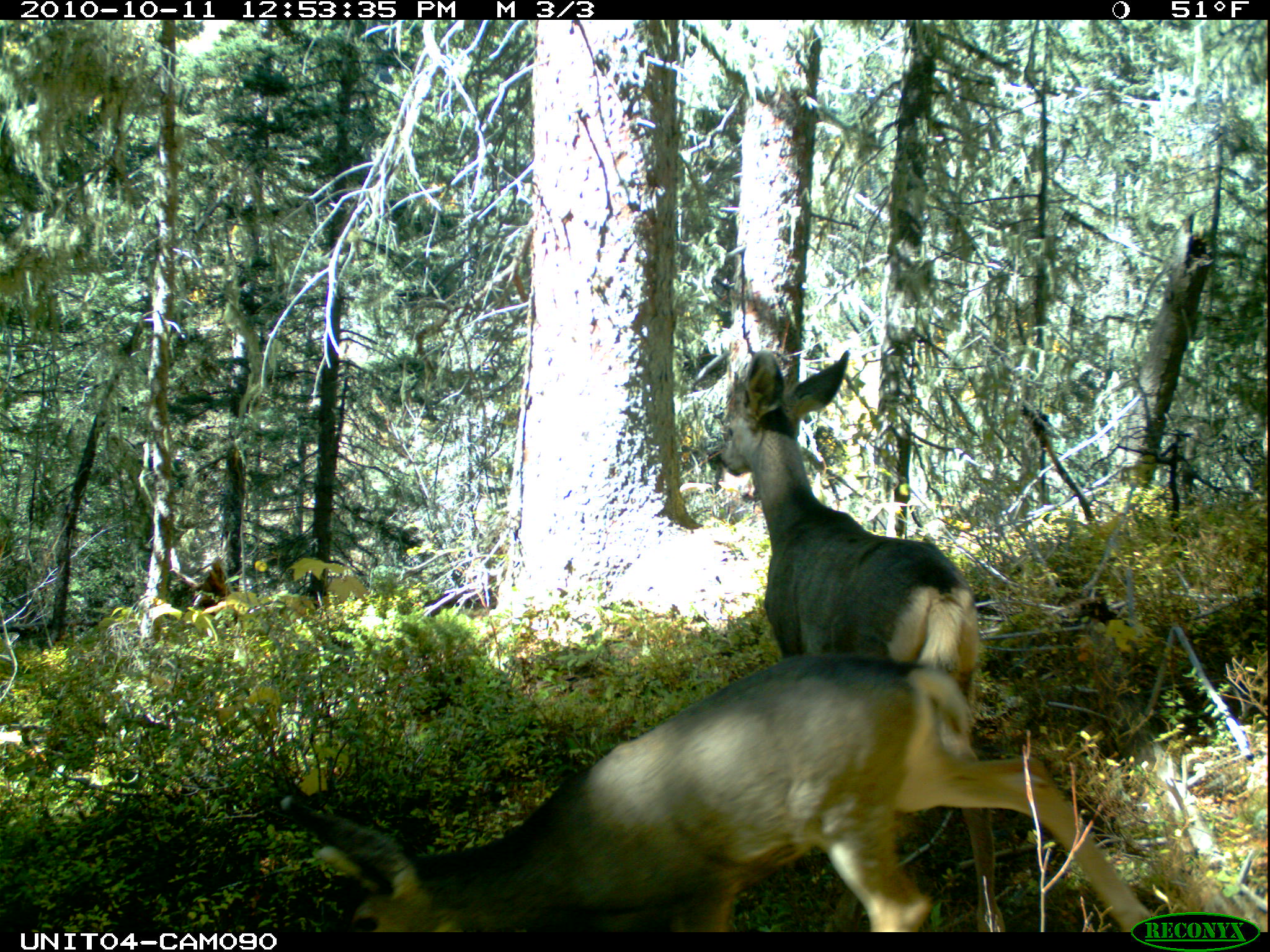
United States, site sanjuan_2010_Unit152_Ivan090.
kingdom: Animalia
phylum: Chordata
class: Mammalia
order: Artiodactyla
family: Cervidae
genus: Odocoileus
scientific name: Odocoileus hemionus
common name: mule deer